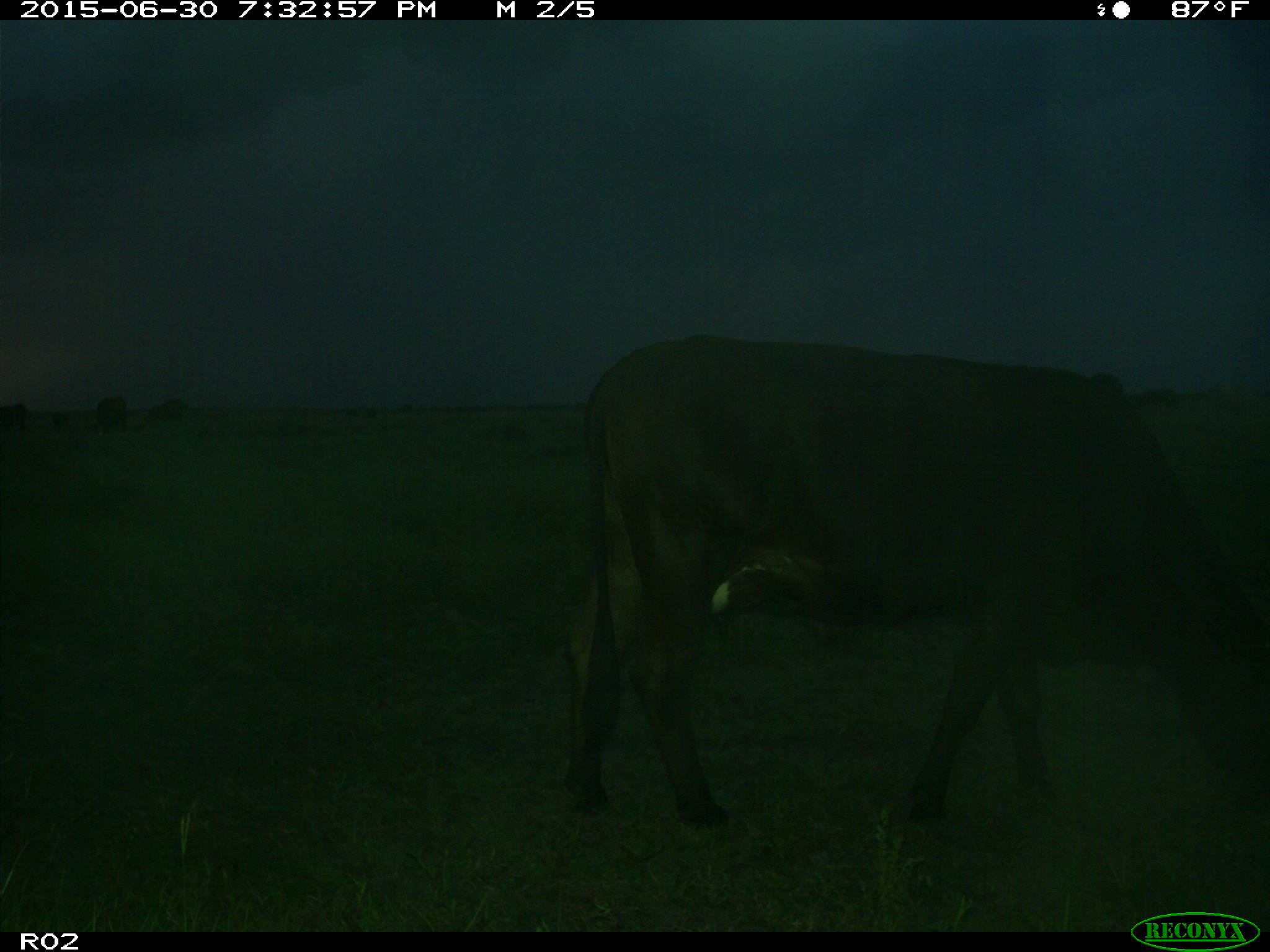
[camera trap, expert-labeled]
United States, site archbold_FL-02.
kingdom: Animalia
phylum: Chordata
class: Mammalia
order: Artiodactyla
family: Bovidae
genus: Bos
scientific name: Bos taurus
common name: domestic cow